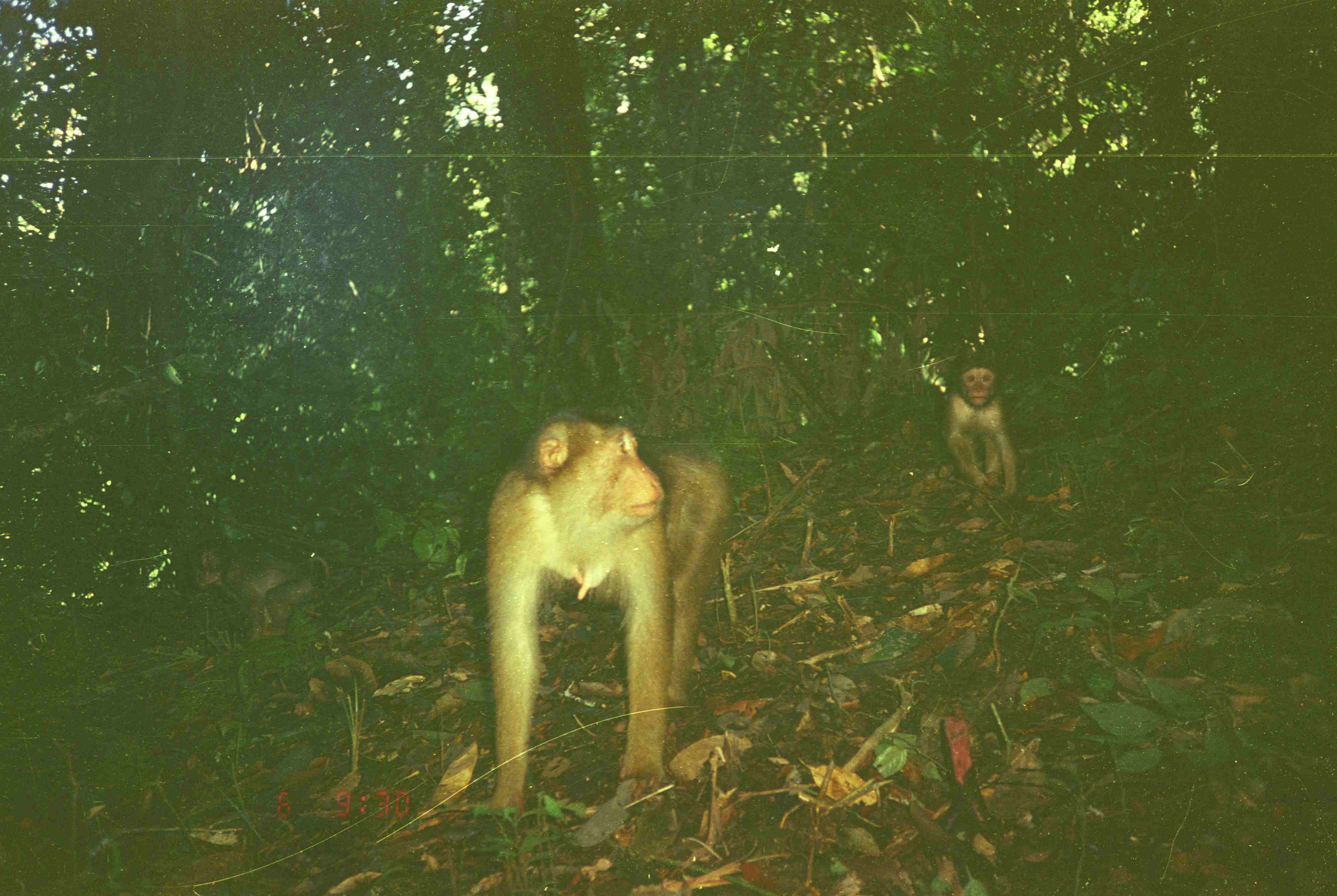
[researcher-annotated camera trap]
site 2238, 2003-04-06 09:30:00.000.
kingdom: Animalia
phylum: Chordata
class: Mammalia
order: Primates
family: Cercopithecidae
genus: Macaca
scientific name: Macaca nemestrina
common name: southern pig-tailed macaque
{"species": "Macaca nemestrina (southern pig-tailed macaque)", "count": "3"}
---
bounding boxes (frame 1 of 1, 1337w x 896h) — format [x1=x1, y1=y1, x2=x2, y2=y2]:
macaca nemestrina: [x1=478, y1=409, x2=733, y2=822]; [x1=933, y1=350, x2=1018, y2=503]